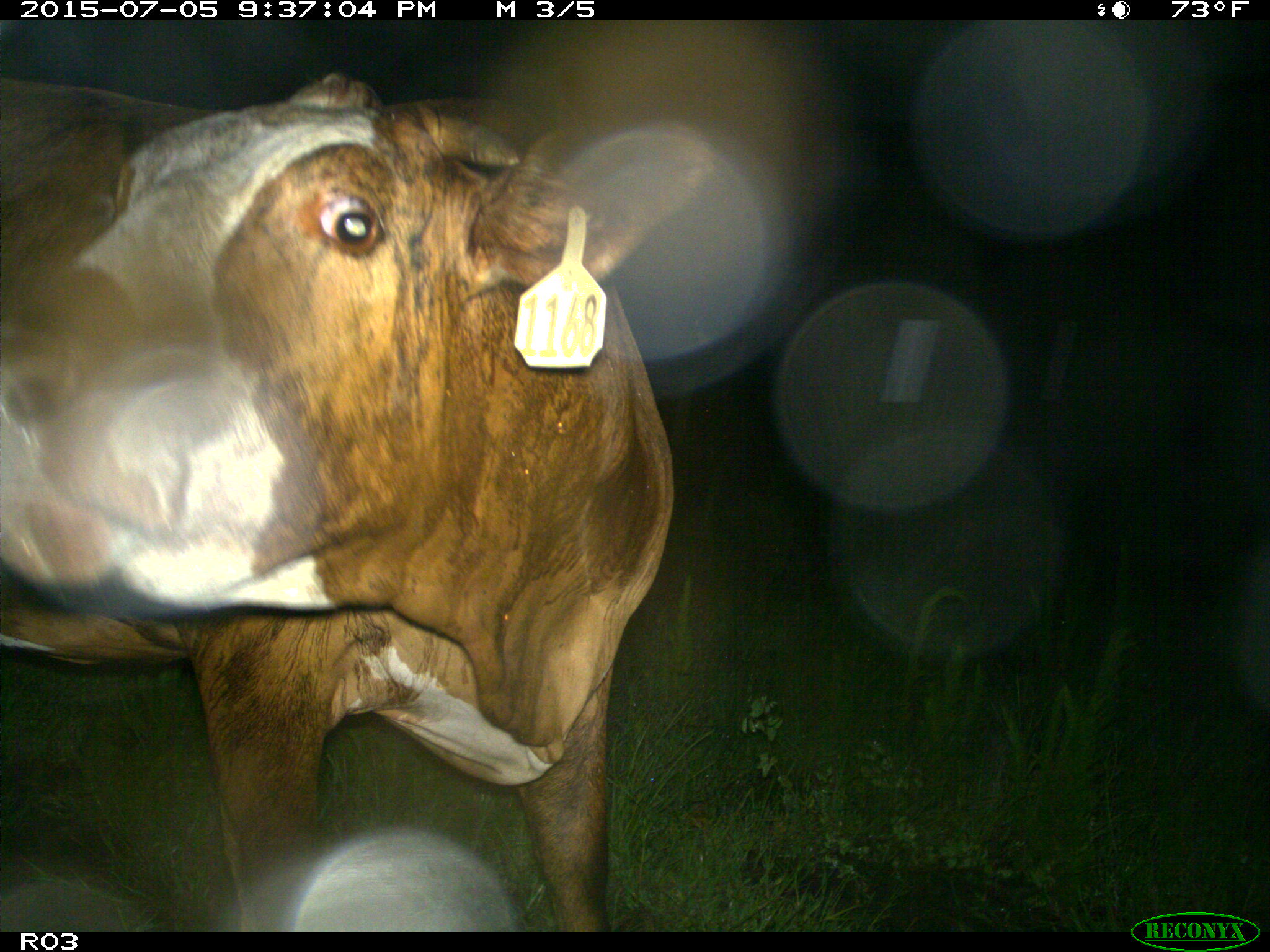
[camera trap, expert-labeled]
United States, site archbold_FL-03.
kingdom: Animalia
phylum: Chordata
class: Mammalia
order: Artiodactyla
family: Bovidae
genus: Bos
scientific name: Bos taurus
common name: domestic cow